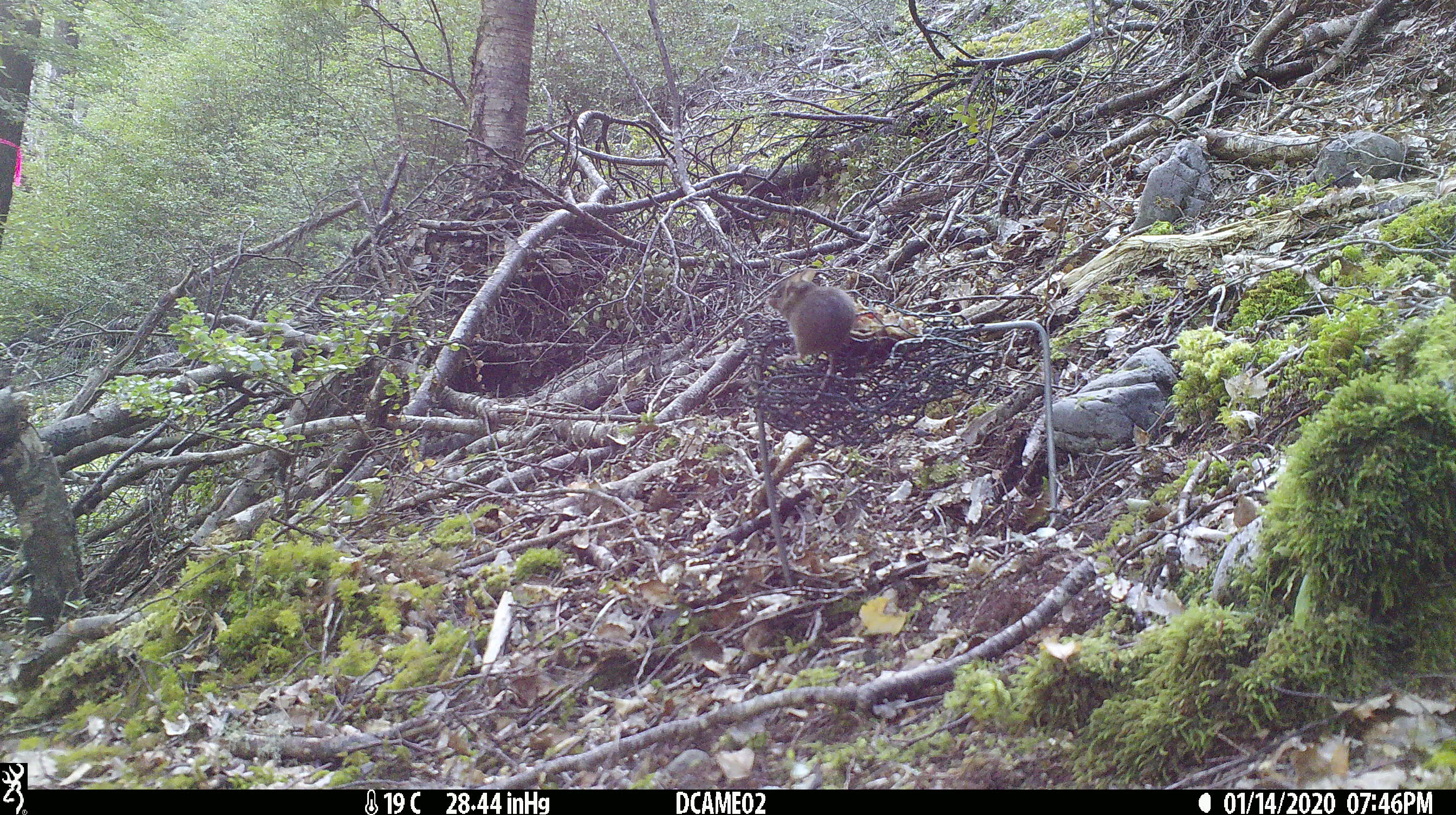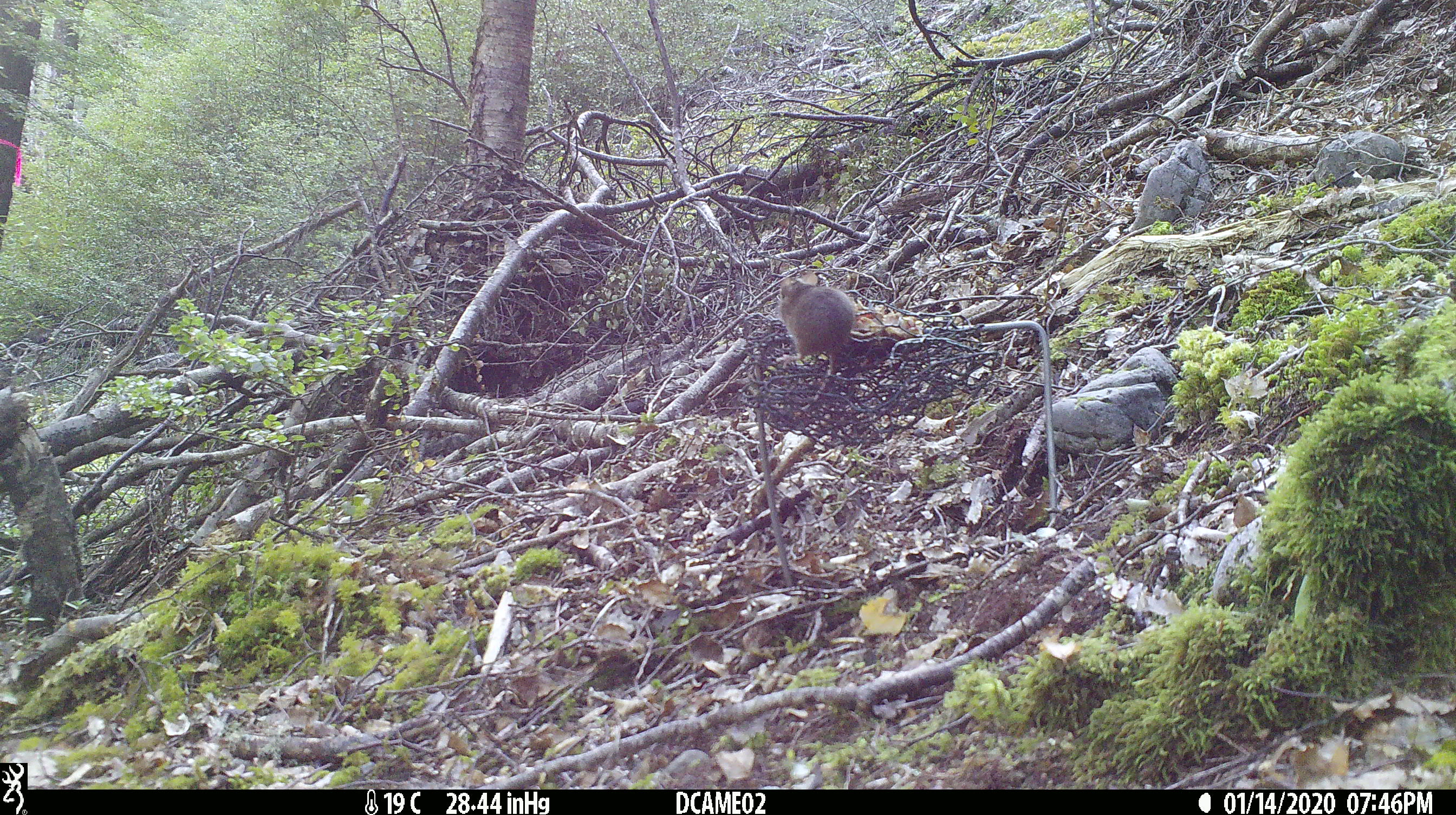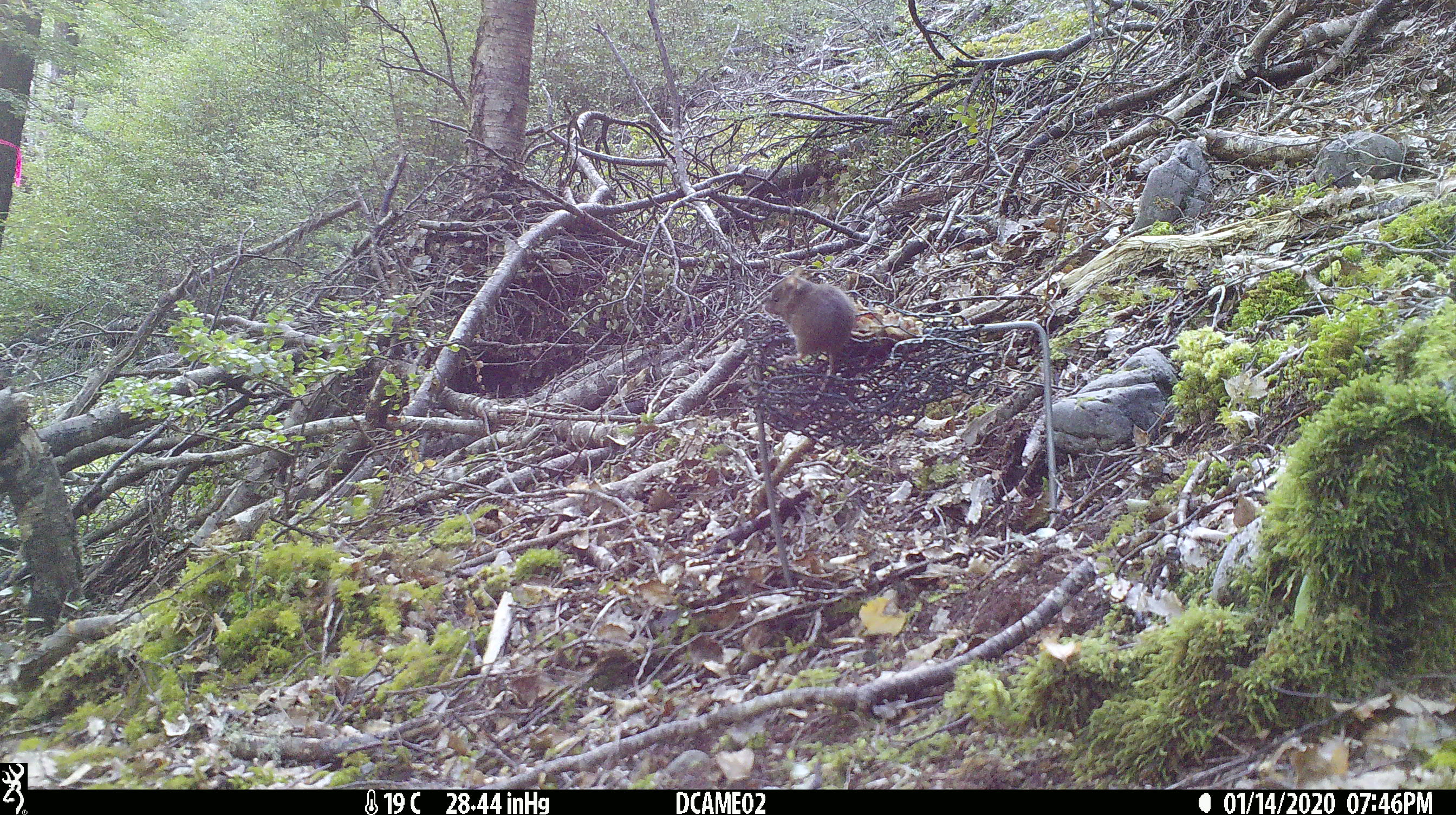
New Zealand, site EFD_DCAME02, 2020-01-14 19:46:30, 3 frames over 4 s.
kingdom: Animalia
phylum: Chordata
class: Mammalia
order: Rodentia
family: Muridae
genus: Mus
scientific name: Mus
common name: mouse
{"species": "mouse (Mus)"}